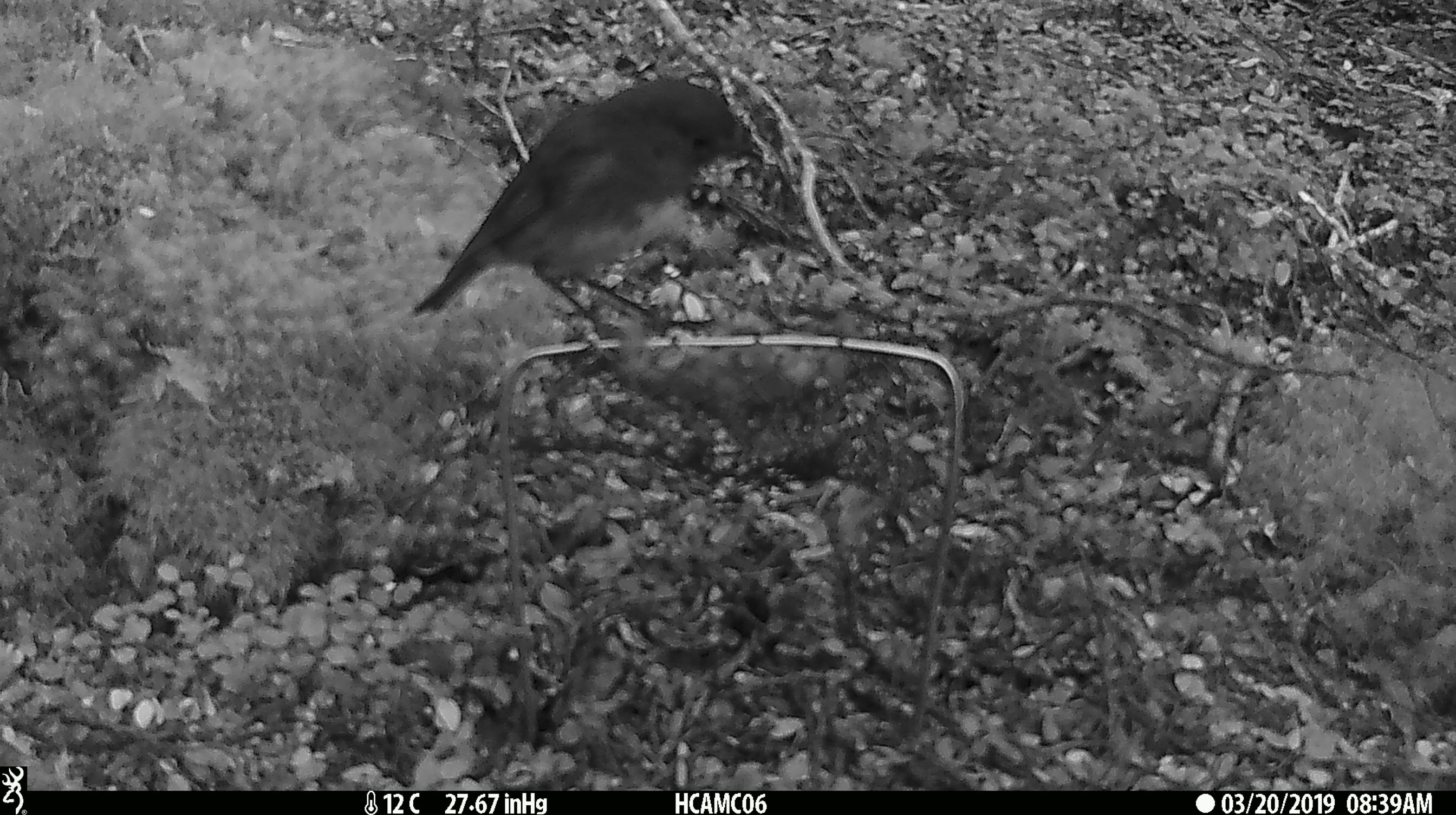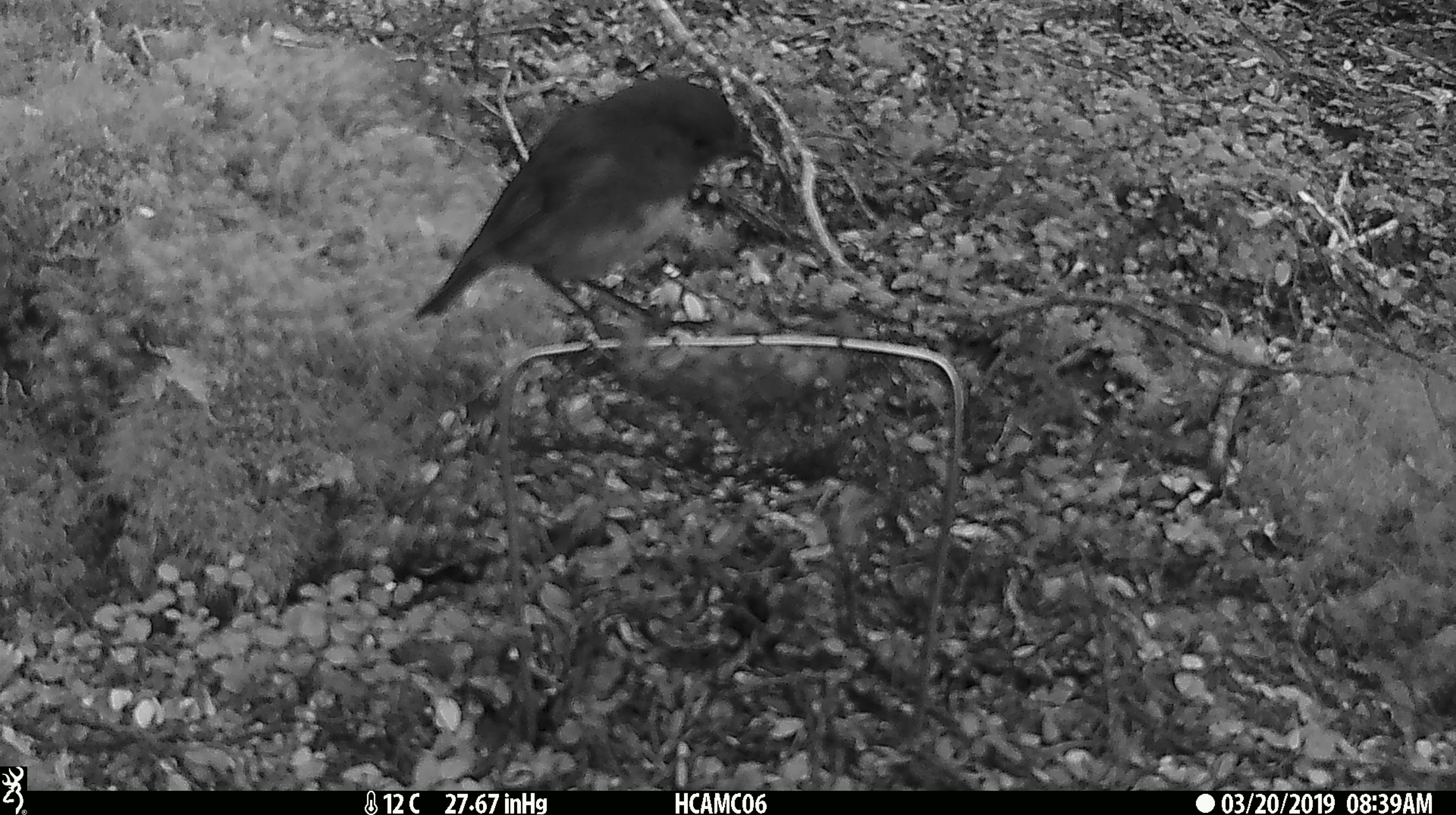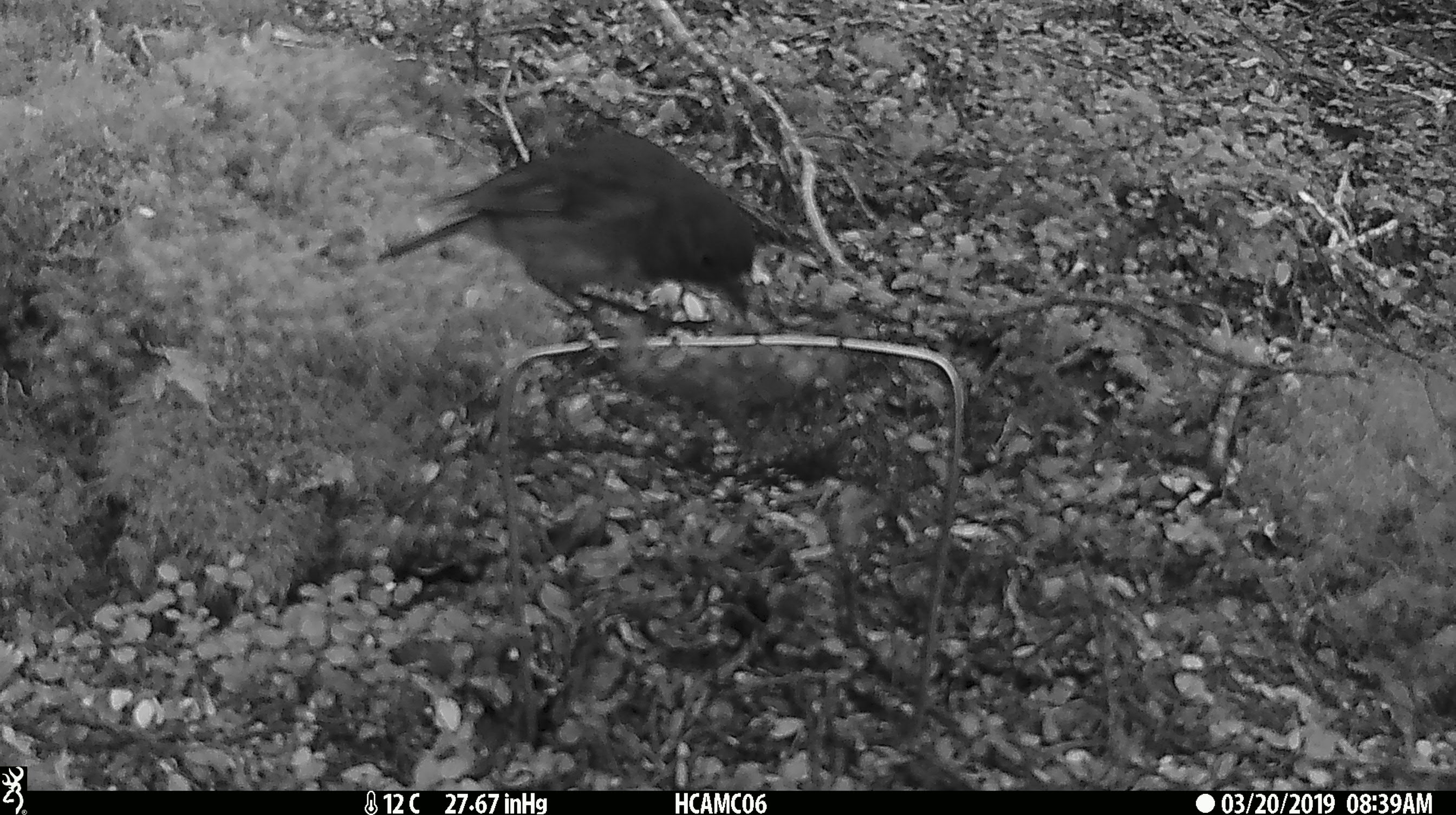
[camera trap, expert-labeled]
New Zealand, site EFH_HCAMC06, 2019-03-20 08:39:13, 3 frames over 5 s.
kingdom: Animalia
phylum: Chordata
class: Aves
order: Passeriformes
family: Petroicidae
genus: Petroica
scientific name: Petroica australis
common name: new zealand robin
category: robin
Robin (new zealand robin) (Petroica australis).